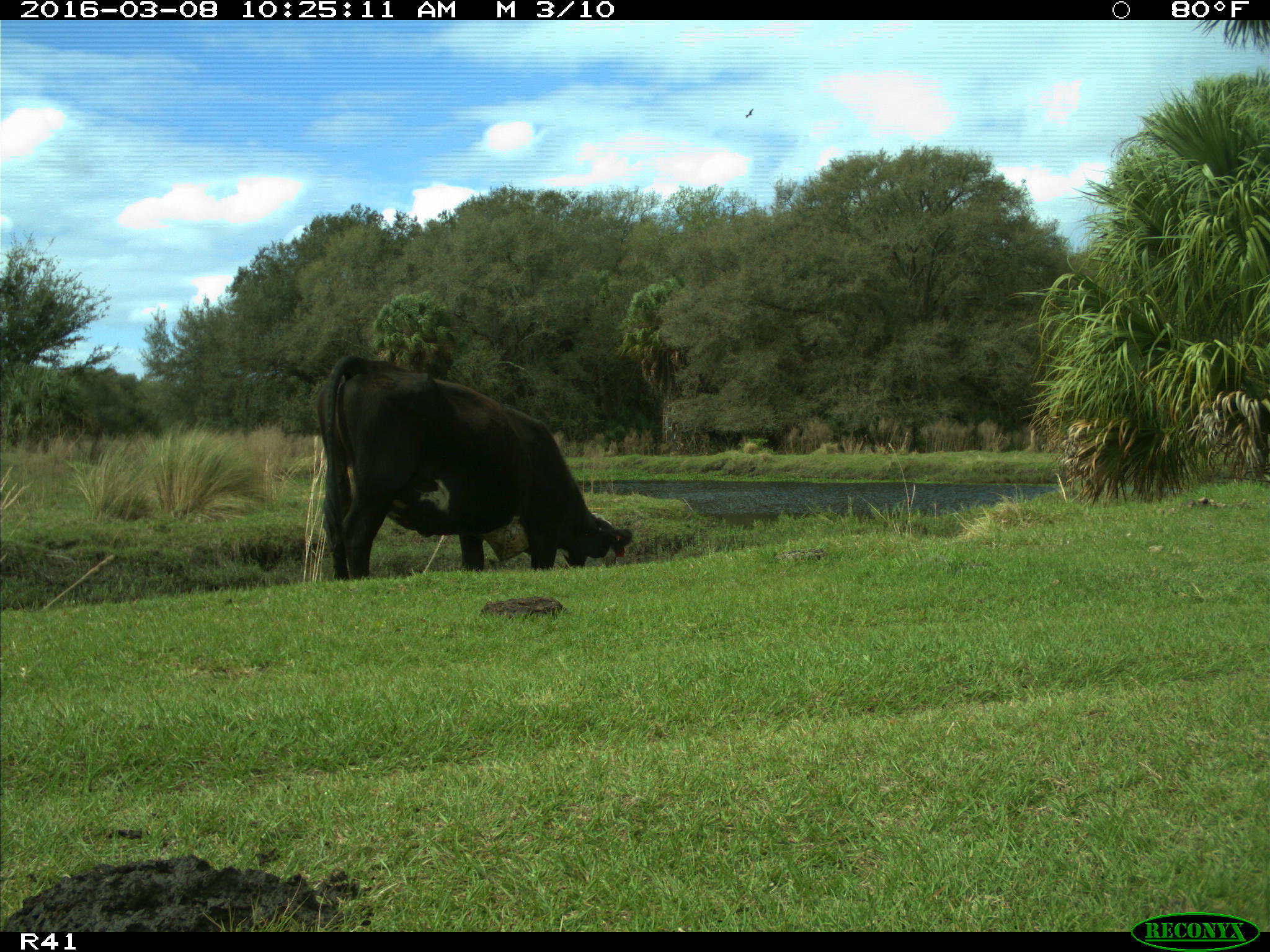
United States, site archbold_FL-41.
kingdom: Animalia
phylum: Chordata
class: Mammalia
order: Artiodactyla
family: Bovidae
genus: Bos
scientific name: Bos taurus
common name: domestic cow